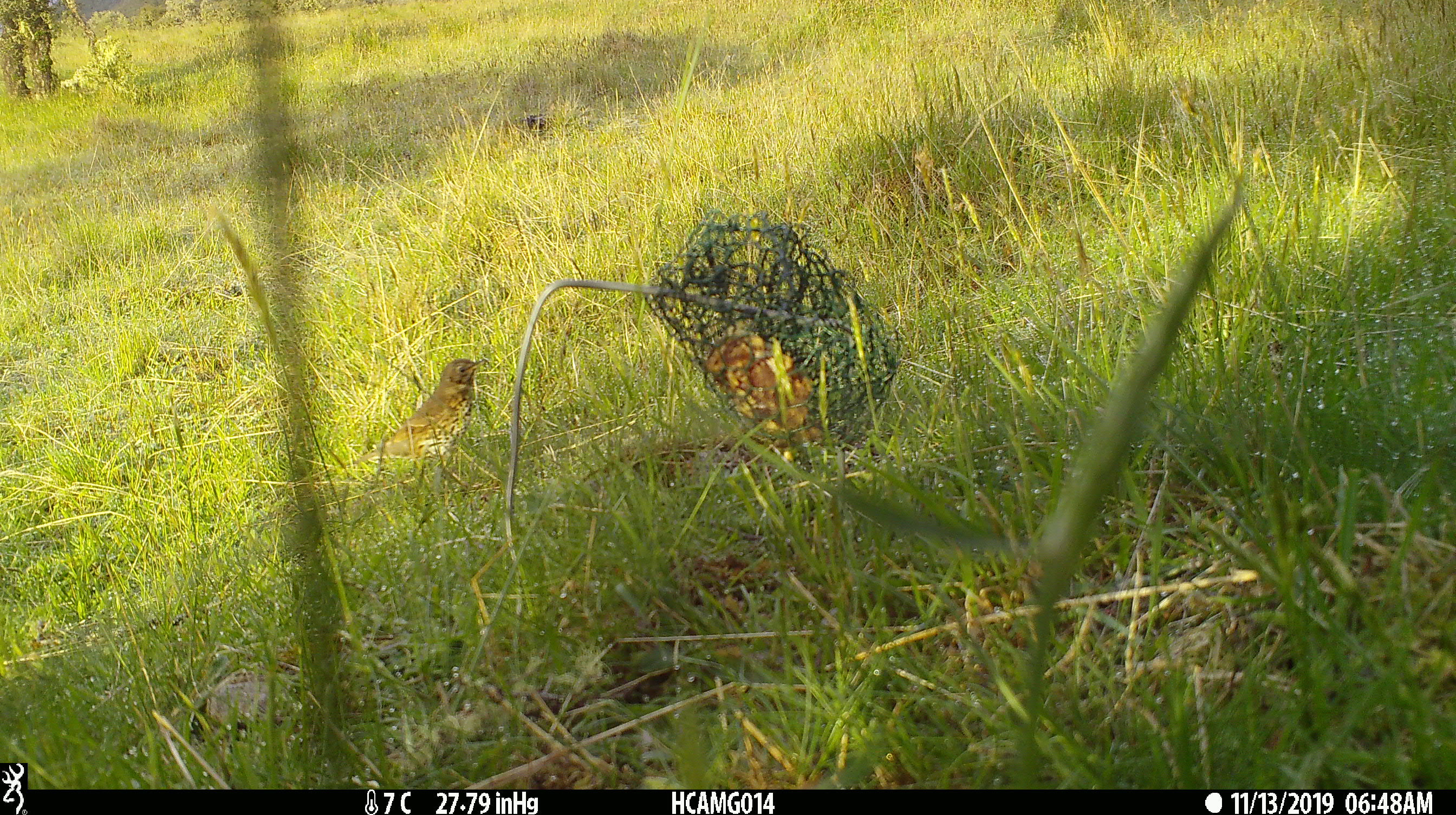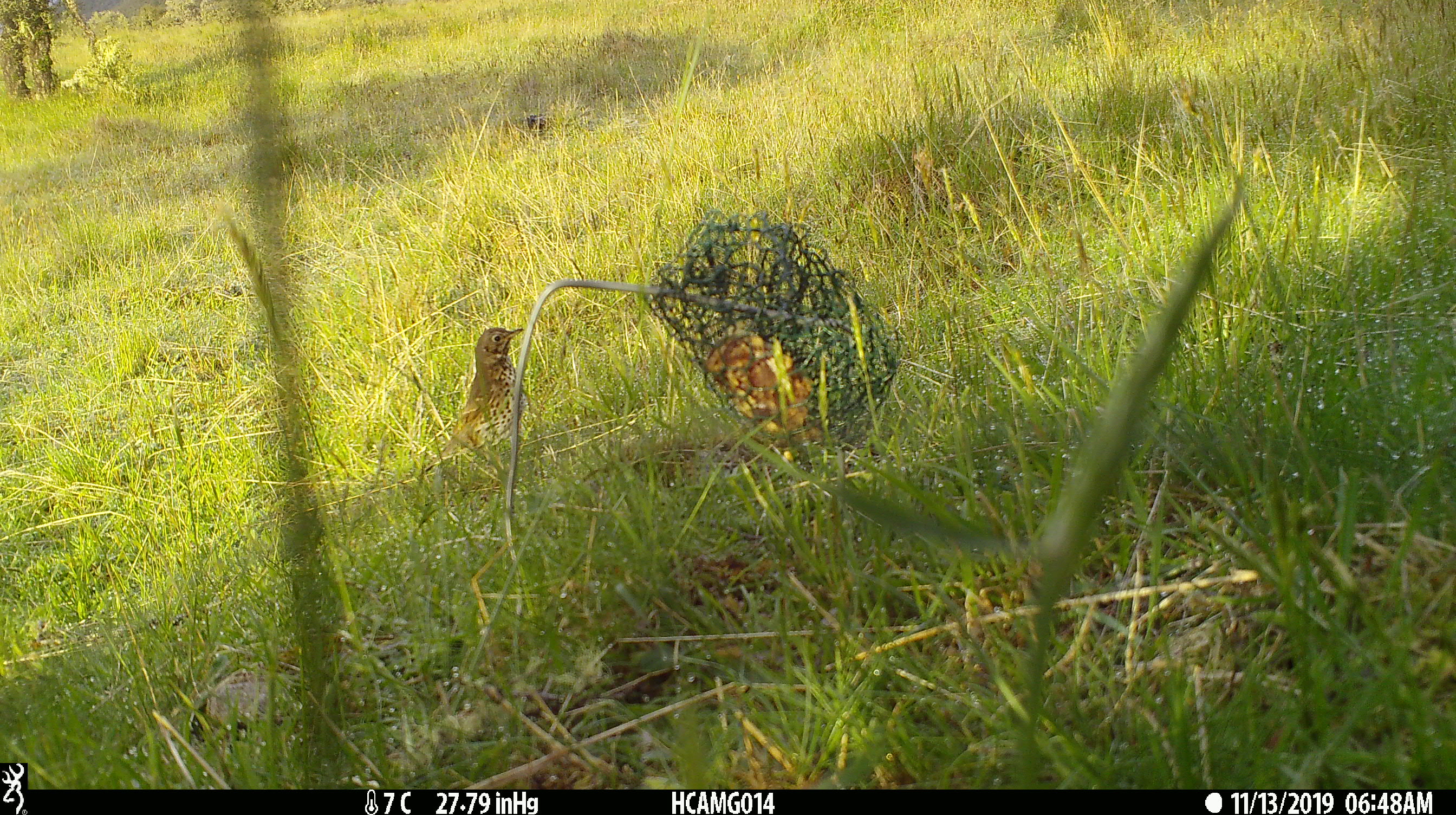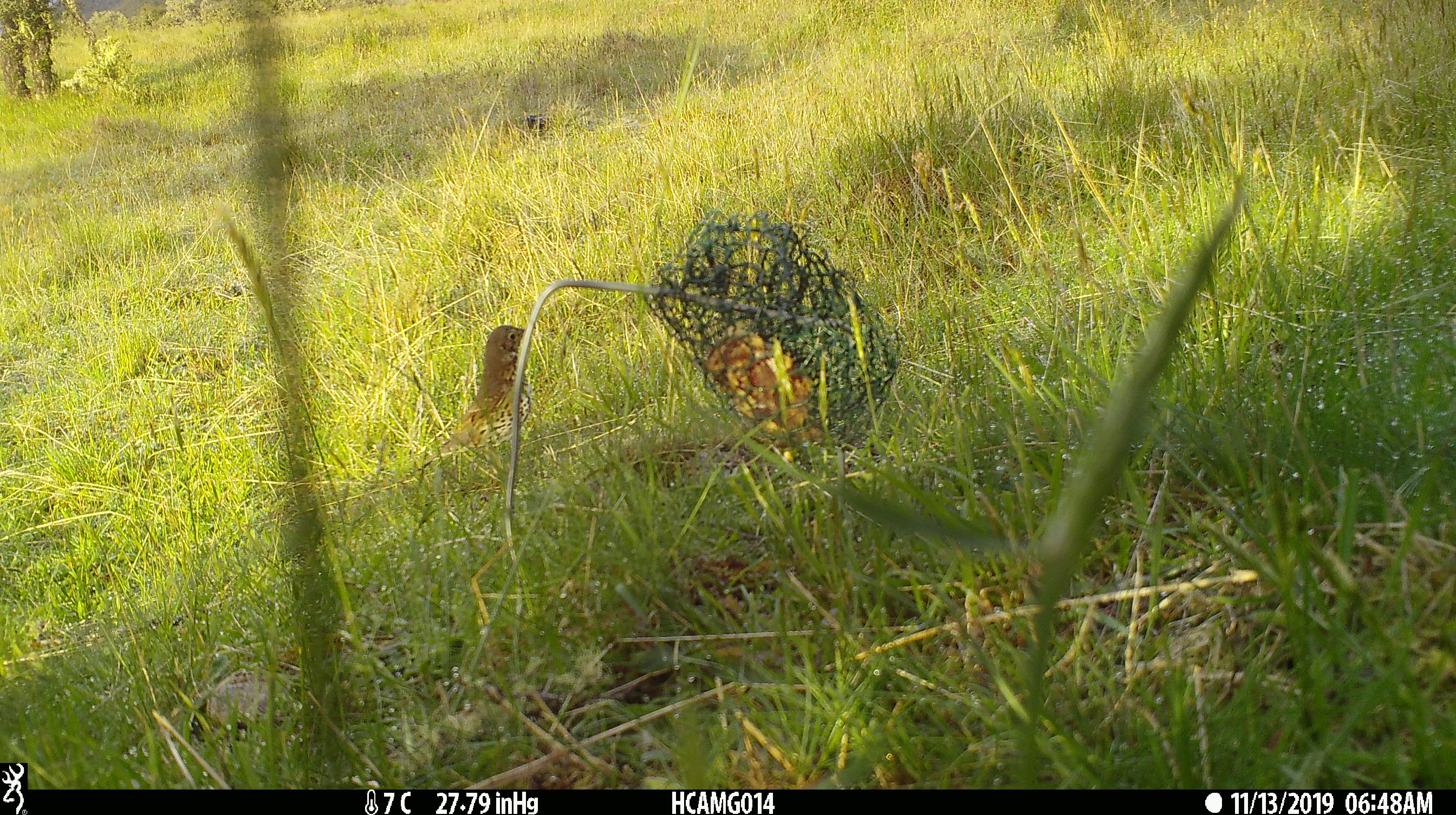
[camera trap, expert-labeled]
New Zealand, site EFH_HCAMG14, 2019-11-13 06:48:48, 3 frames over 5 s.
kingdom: Animalia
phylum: Chordata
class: Aves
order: Passeriformes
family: Turdidae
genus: Turdus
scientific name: Turdus philomelos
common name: song thrush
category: thrush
Thrush (song thrush) (Turdus philomelos).